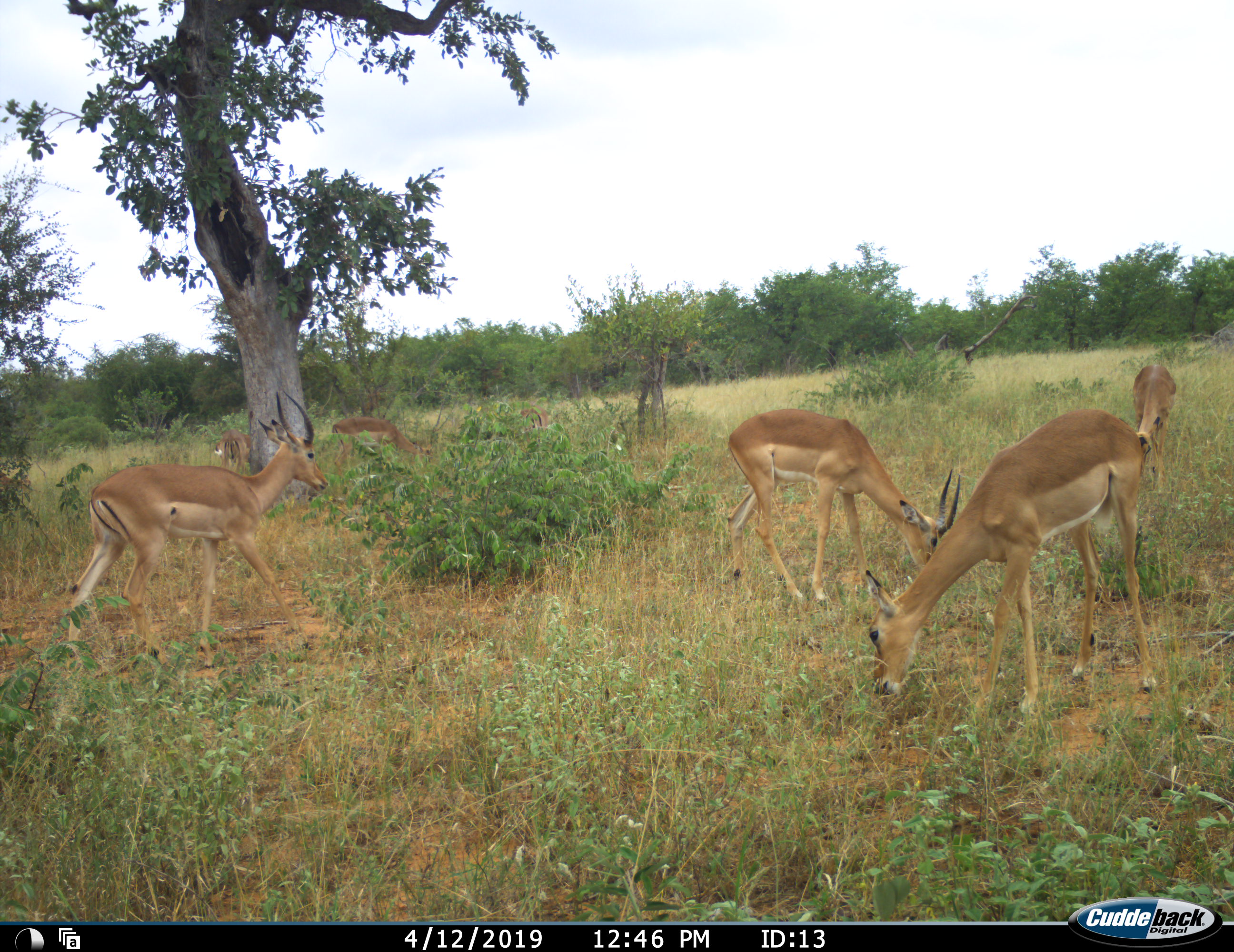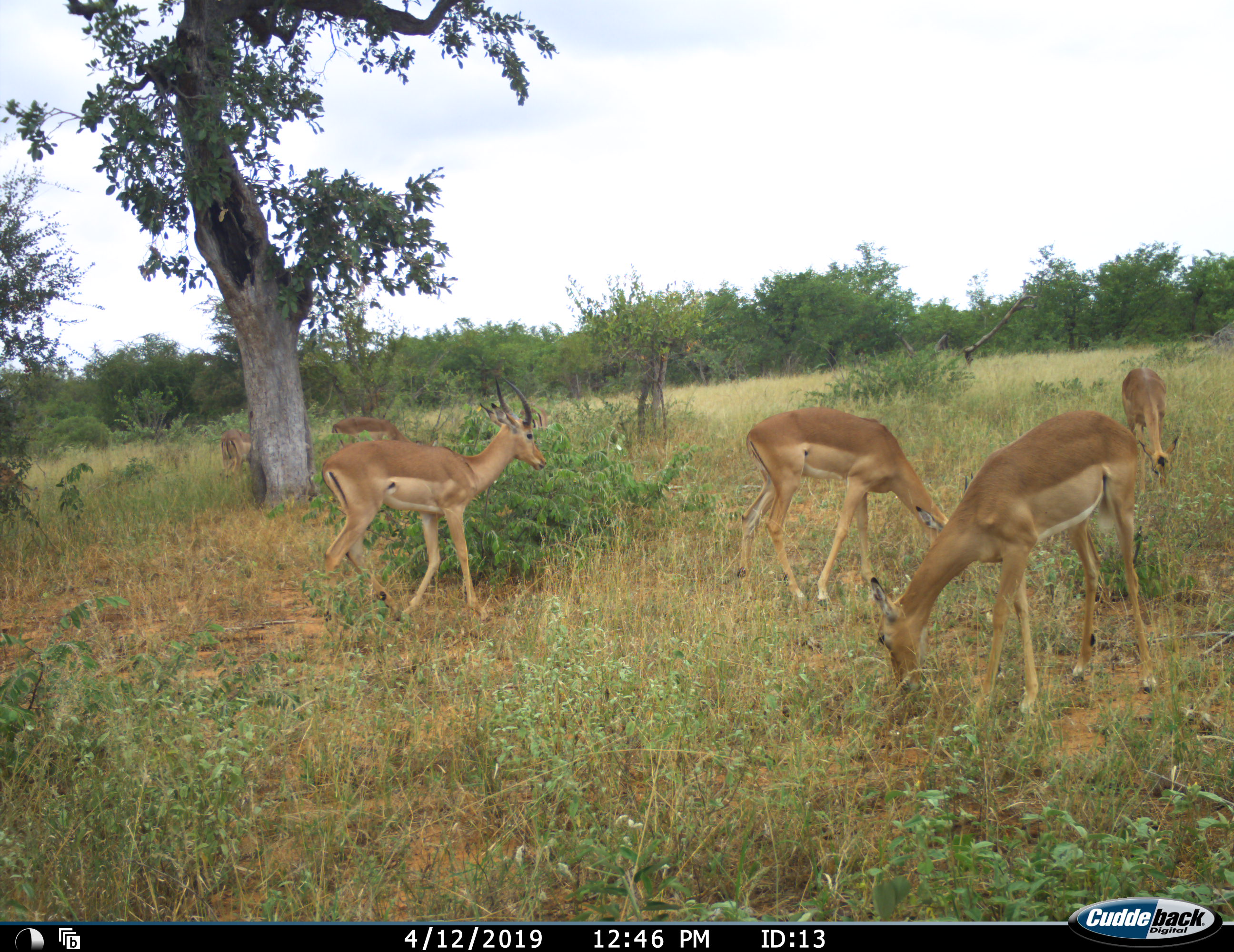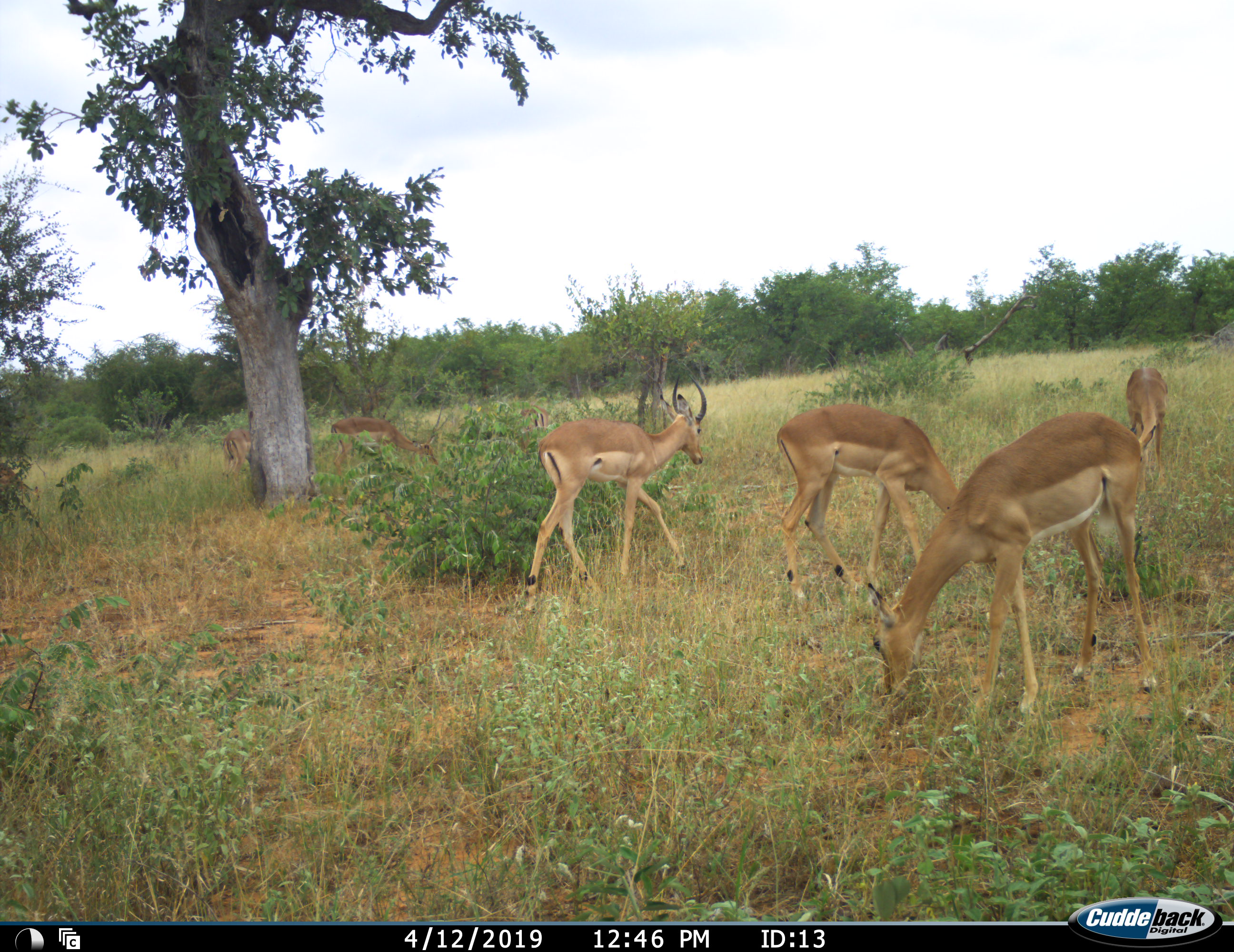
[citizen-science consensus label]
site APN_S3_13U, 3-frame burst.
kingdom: Animalia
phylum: Chordata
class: Mammalia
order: Artiodactyla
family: Bovidae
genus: Aepyceros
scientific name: Aepyceros melampus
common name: impala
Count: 7.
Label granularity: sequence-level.